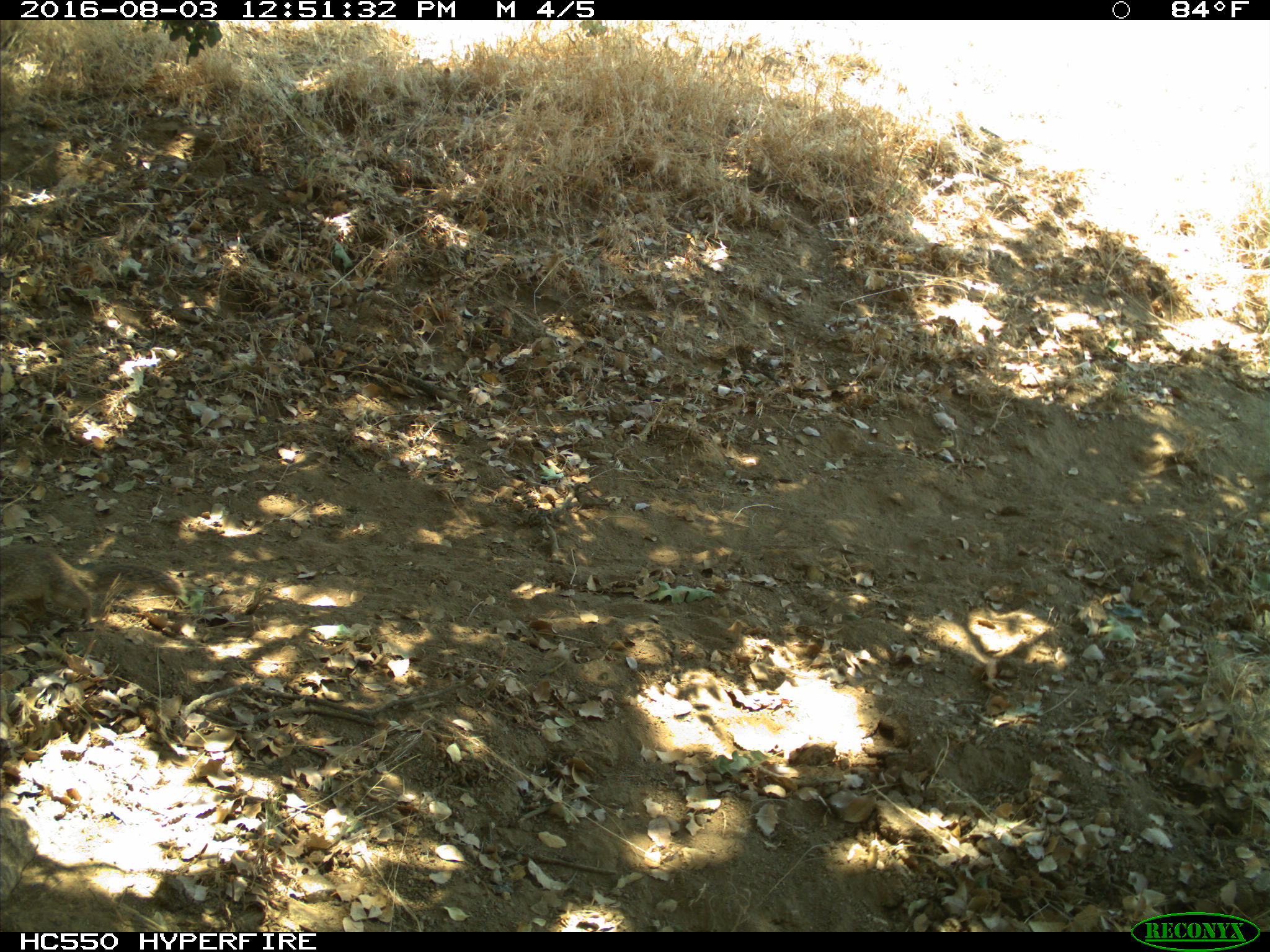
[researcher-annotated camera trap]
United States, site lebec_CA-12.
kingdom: Animalia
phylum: Chordata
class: Mammalia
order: Rodentia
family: Sciuridae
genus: Otospermophilus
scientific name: Otospermophilus beecheyi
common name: california ground squirrel